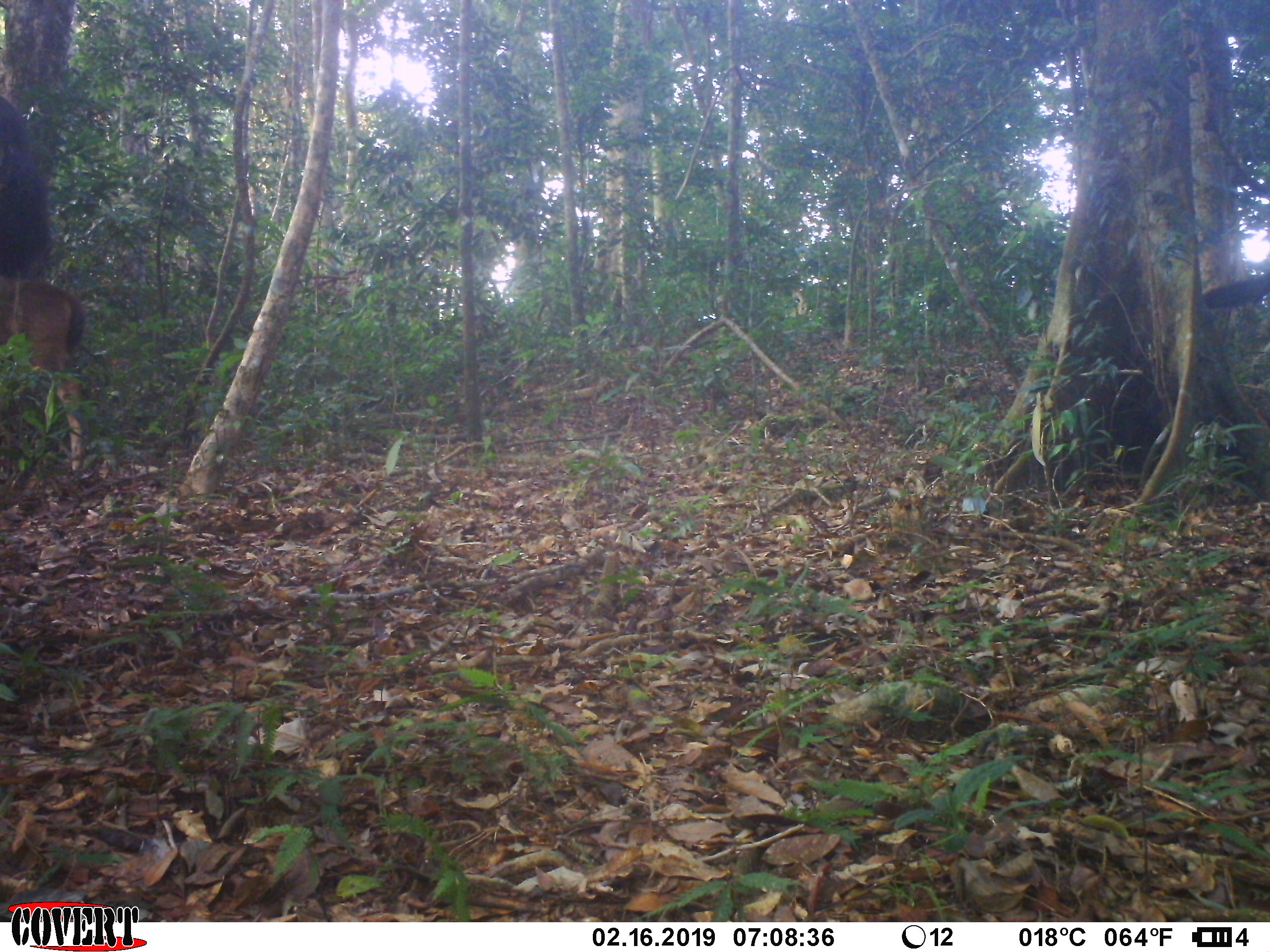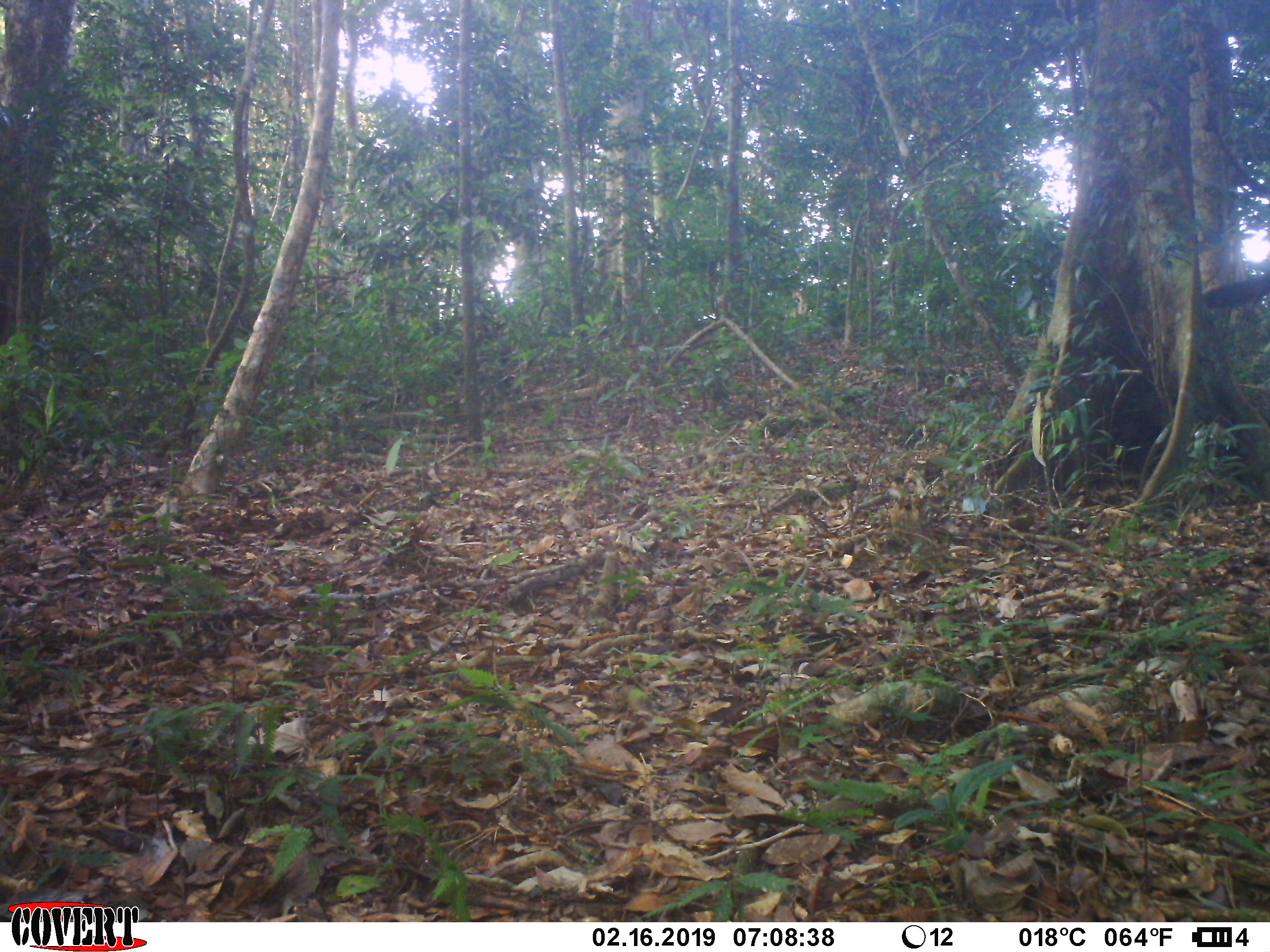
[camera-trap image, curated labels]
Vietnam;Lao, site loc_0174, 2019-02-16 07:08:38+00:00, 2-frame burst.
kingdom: Animalia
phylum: Chordata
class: Mammalia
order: Artiodactyla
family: Cervidae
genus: Rusa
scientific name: Rusa unicolor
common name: sambar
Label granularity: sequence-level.